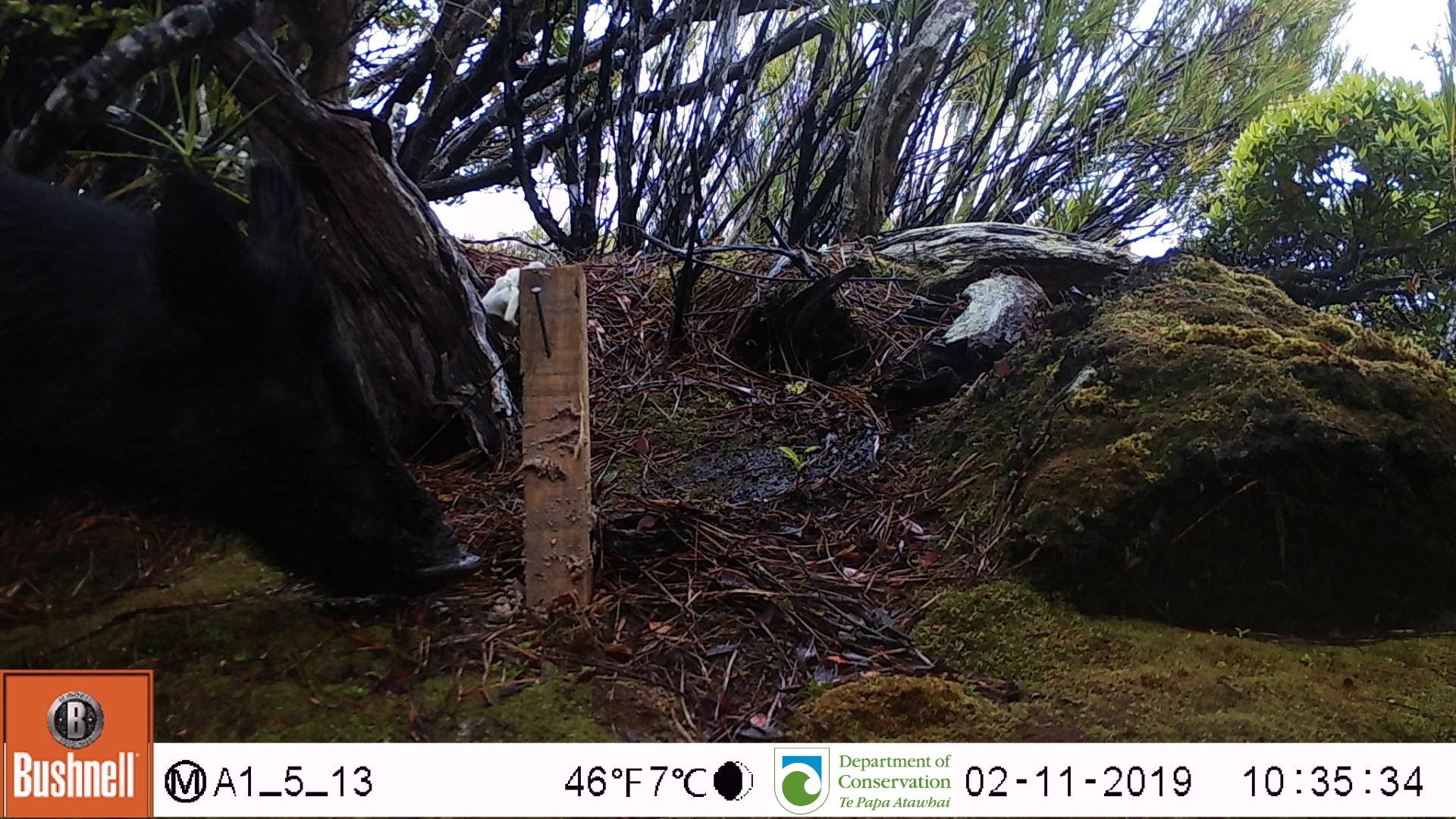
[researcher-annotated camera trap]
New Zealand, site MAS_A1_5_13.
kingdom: Animalia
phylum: Chordata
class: Mammalia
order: Artiodactyla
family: Suidae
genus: Sus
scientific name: Sus scrofa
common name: pig